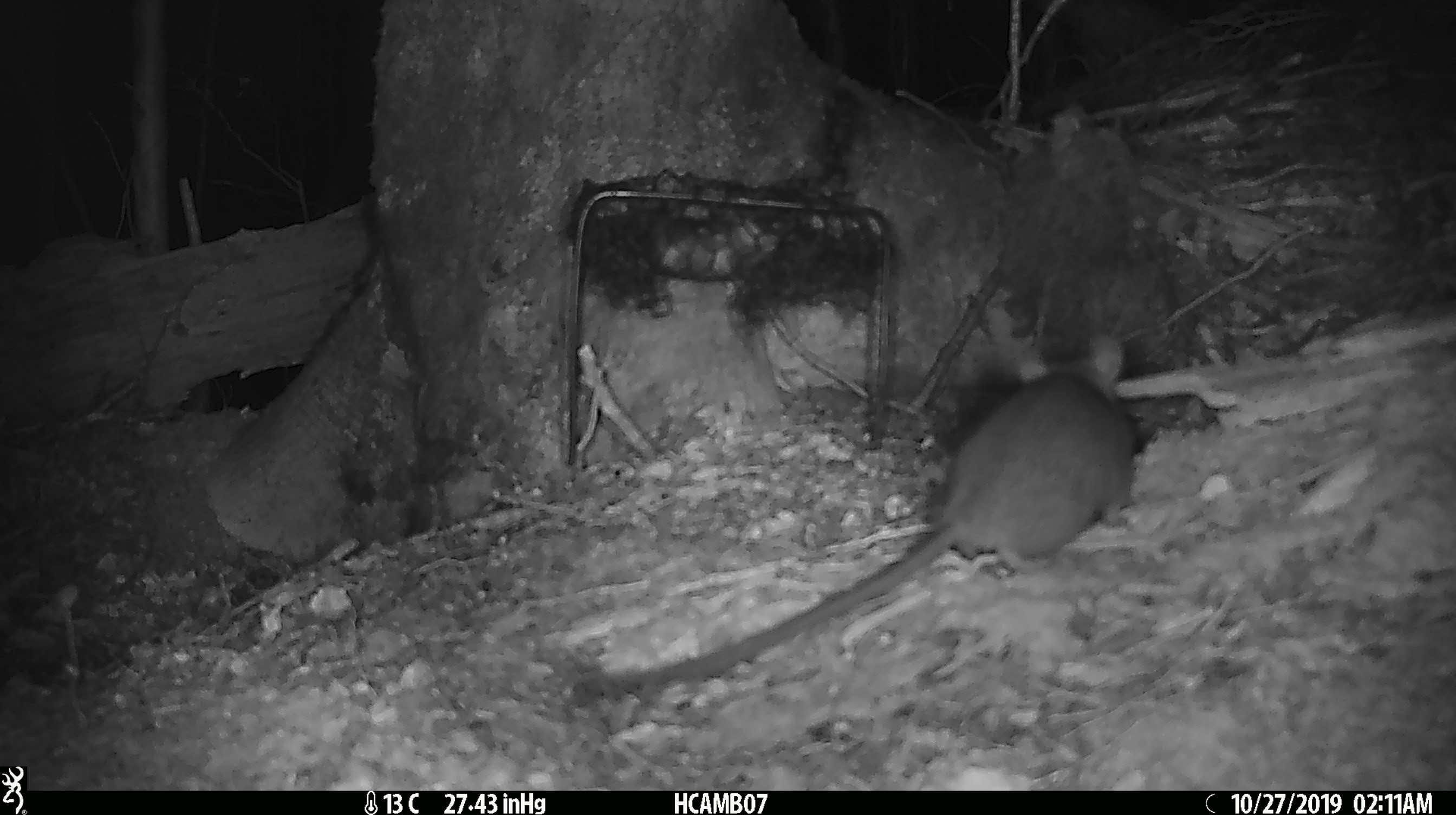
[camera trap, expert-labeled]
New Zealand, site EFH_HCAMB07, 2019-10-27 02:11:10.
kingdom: Animalia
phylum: Chordata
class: Mammalia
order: Rodentia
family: Muridae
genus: Rattus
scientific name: Rattus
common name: rat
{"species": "rat (Rattus)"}